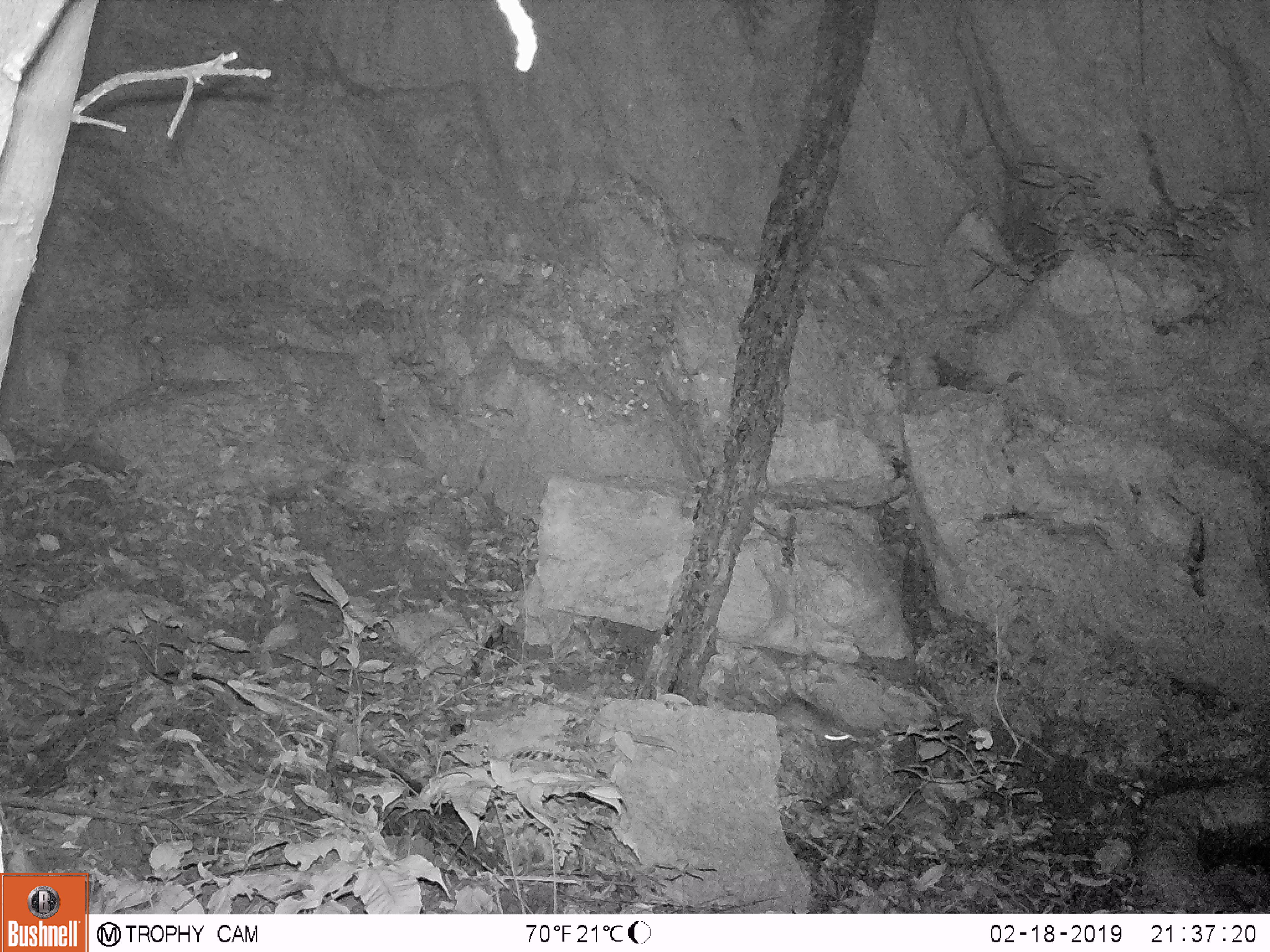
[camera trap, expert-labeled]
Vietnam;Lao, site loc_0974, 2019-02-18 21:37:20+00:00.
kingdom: Animalia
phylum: Chordata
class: Mammalia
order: Rodentia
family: Muridae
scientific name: Muridae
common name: old-world mice and rats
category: unidentified murid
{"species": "unidentified murid (old-world mice and rats) (Muridae)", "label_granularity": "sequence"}